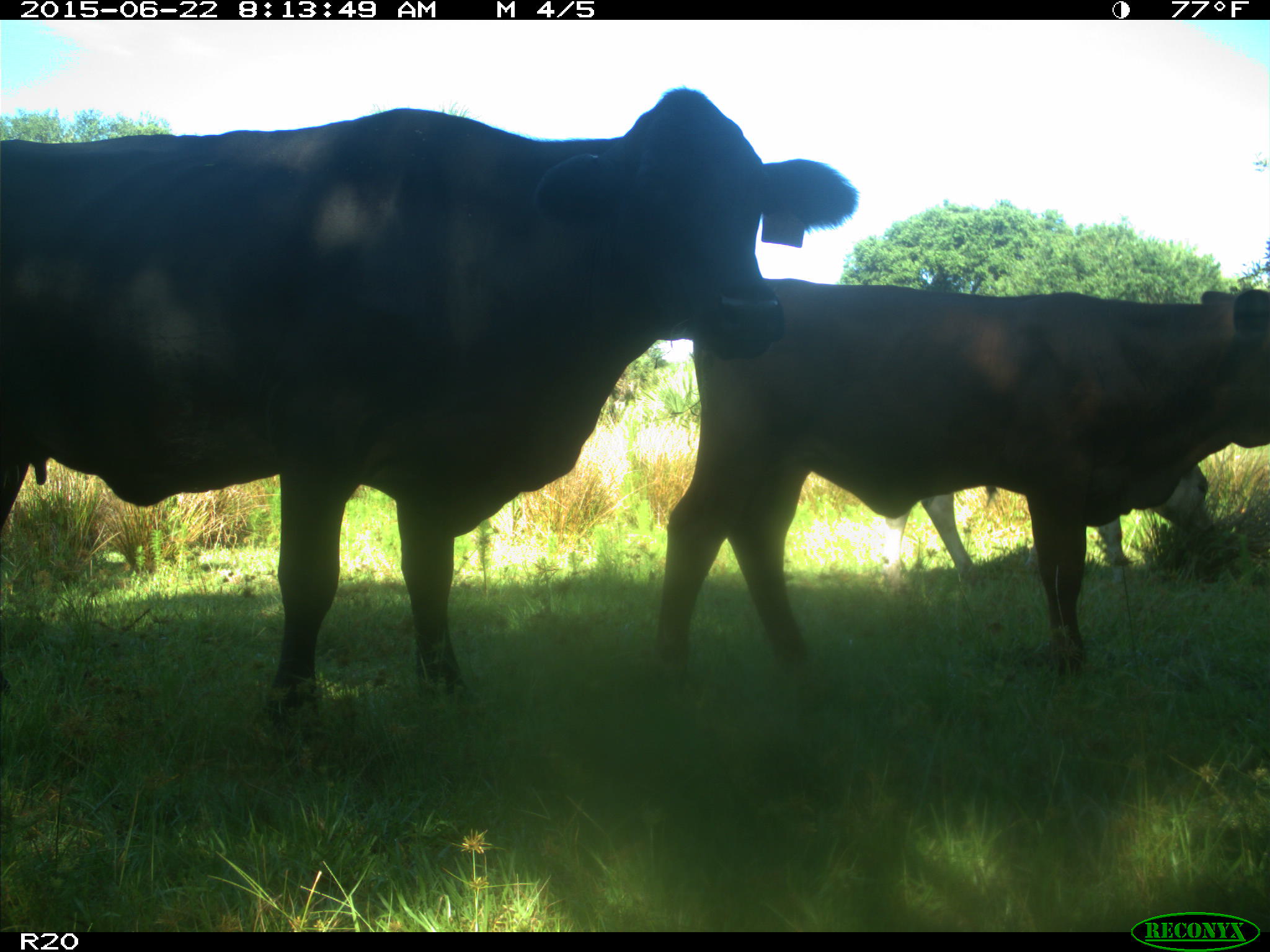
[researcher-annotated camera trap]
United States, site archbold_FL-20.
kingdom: Animalia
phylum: Chordata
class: Mammalia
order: Artiodactyla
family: Bovidae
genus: Bos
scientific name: Bos taurus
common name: domestic cow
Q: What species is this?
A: Bos taurus (domestic cow).